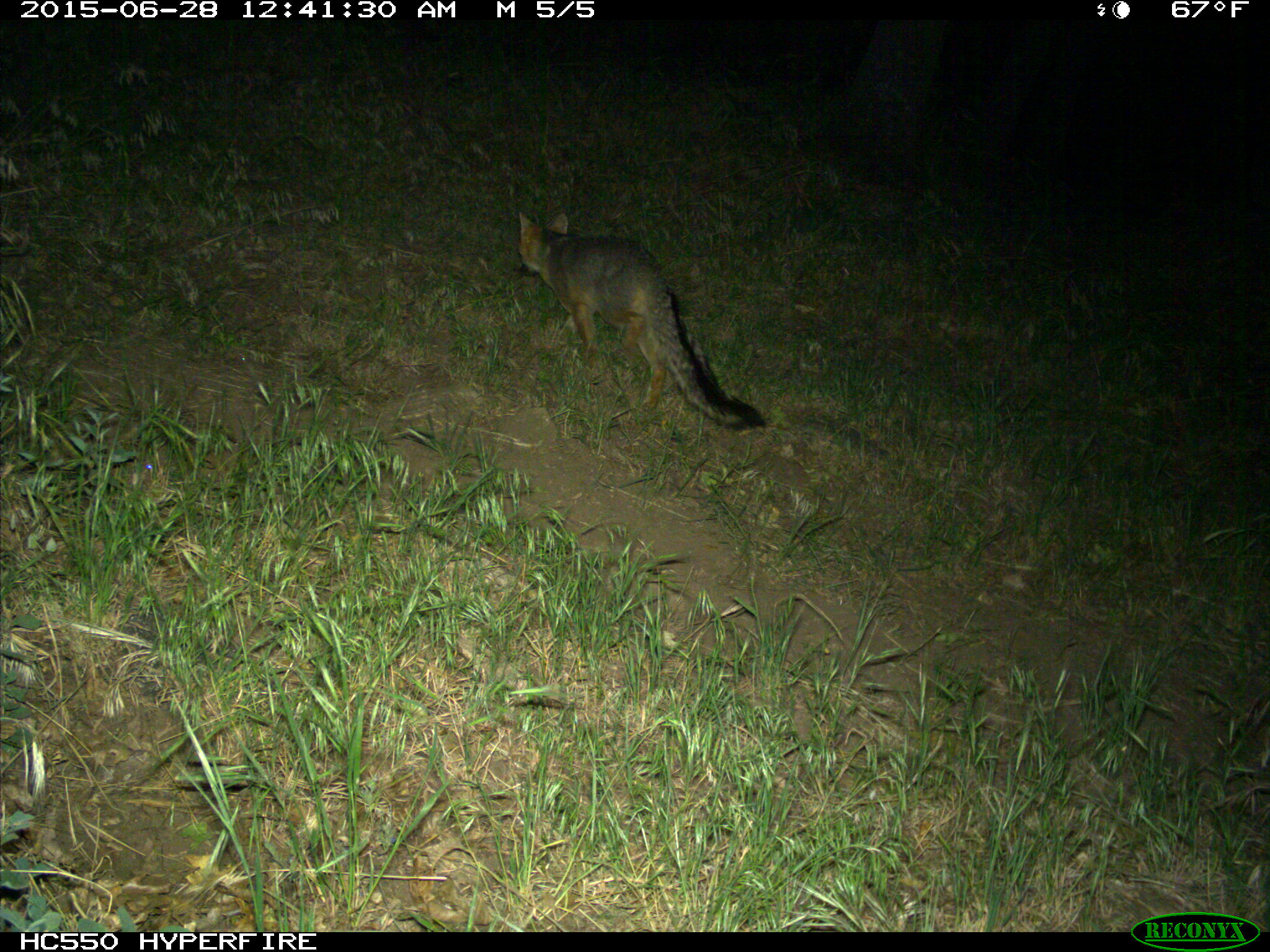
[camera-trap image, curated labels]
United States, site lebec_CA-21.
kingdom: Animalia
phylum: Chordata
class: Mammalia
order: Carnivora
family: Canidae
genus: Urocyon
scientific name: Urocyon cinereoargenteus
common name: gray fox